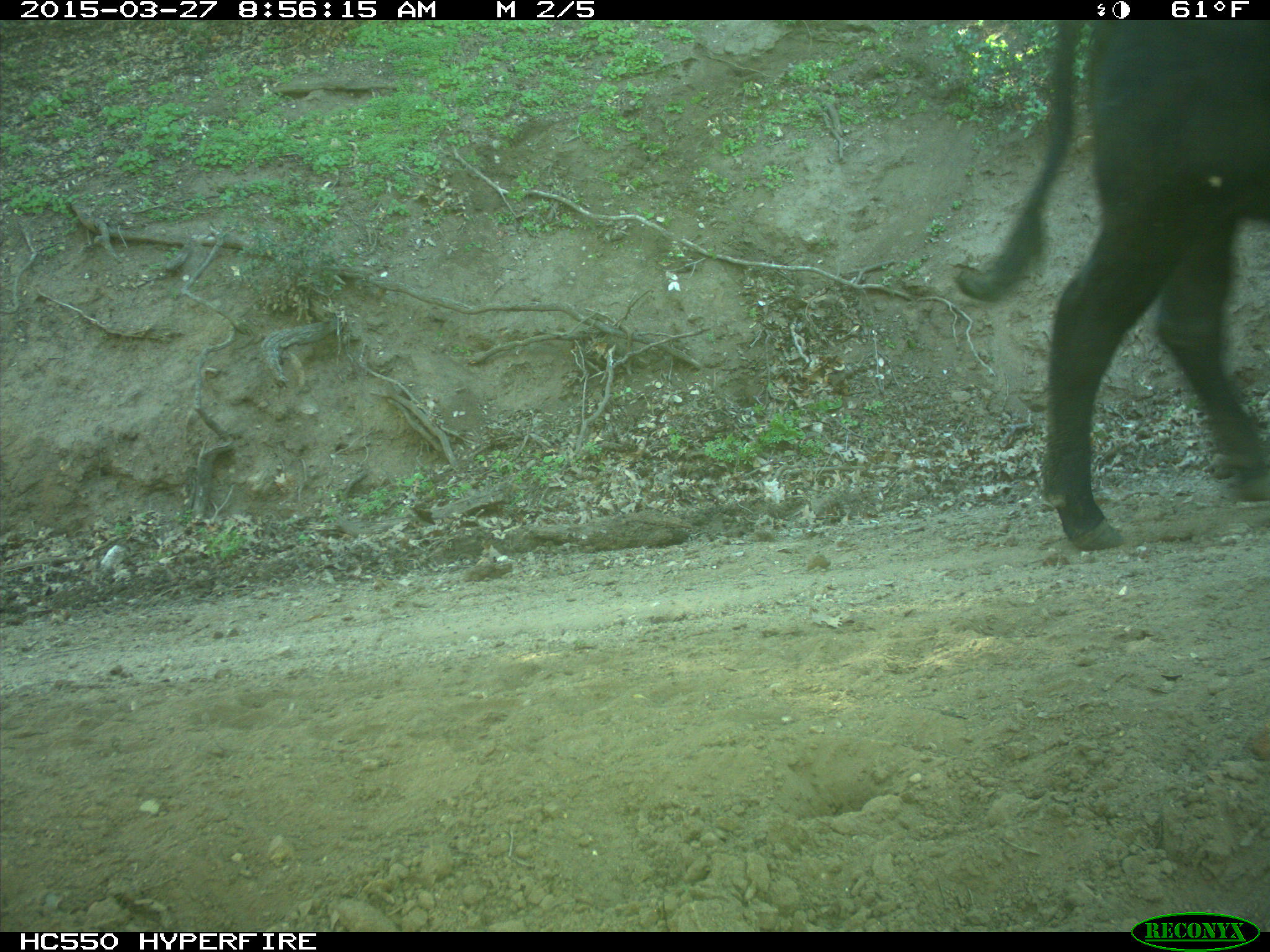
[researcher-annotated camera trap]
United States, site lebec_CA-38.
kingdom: Animalia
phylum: Chordata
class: Mammalia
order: Artiodactyla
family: Bovidae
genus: Bos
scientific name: Bos taurus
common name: domestic cow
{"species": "Bos taurus (domestic cow)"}